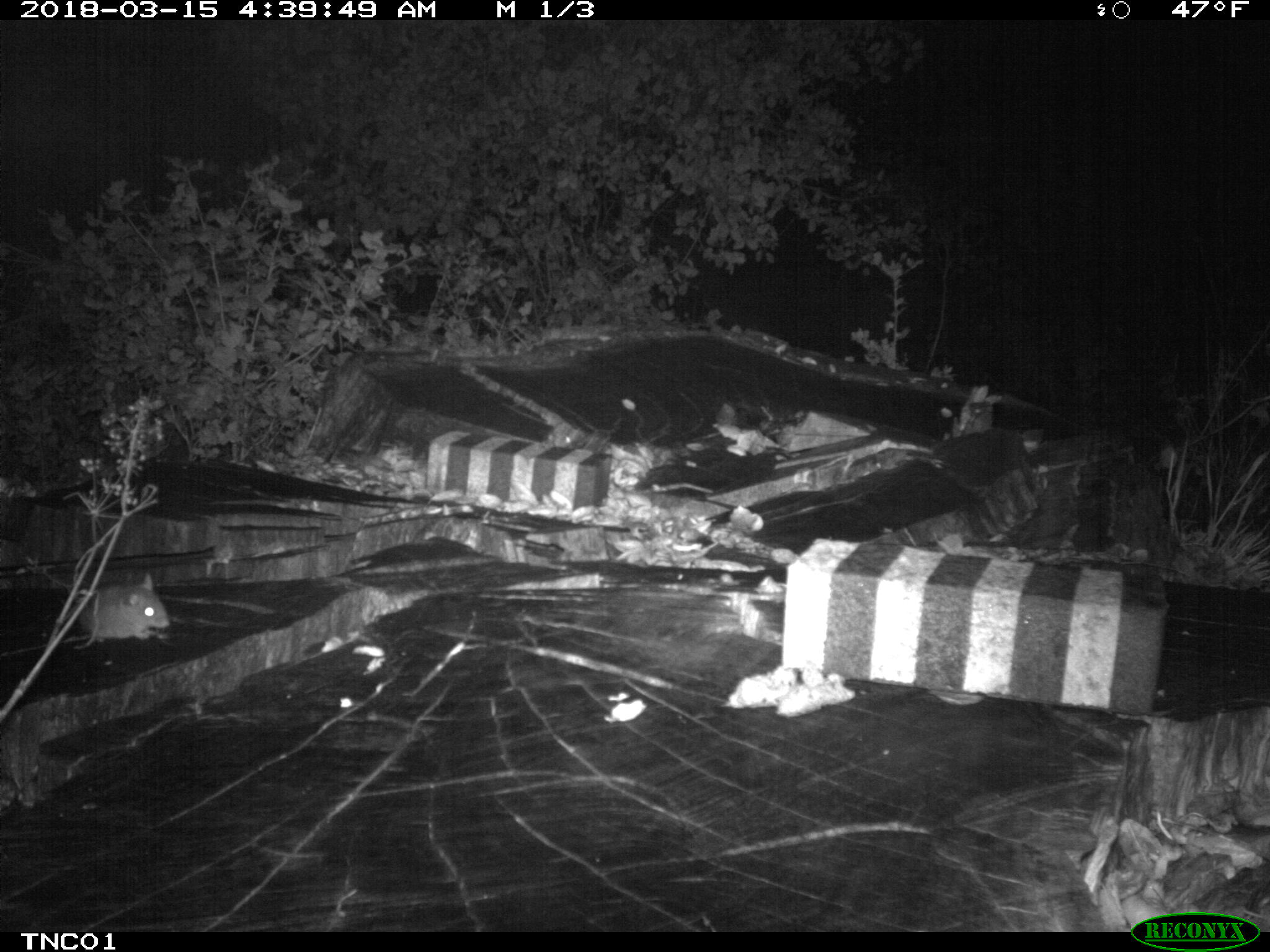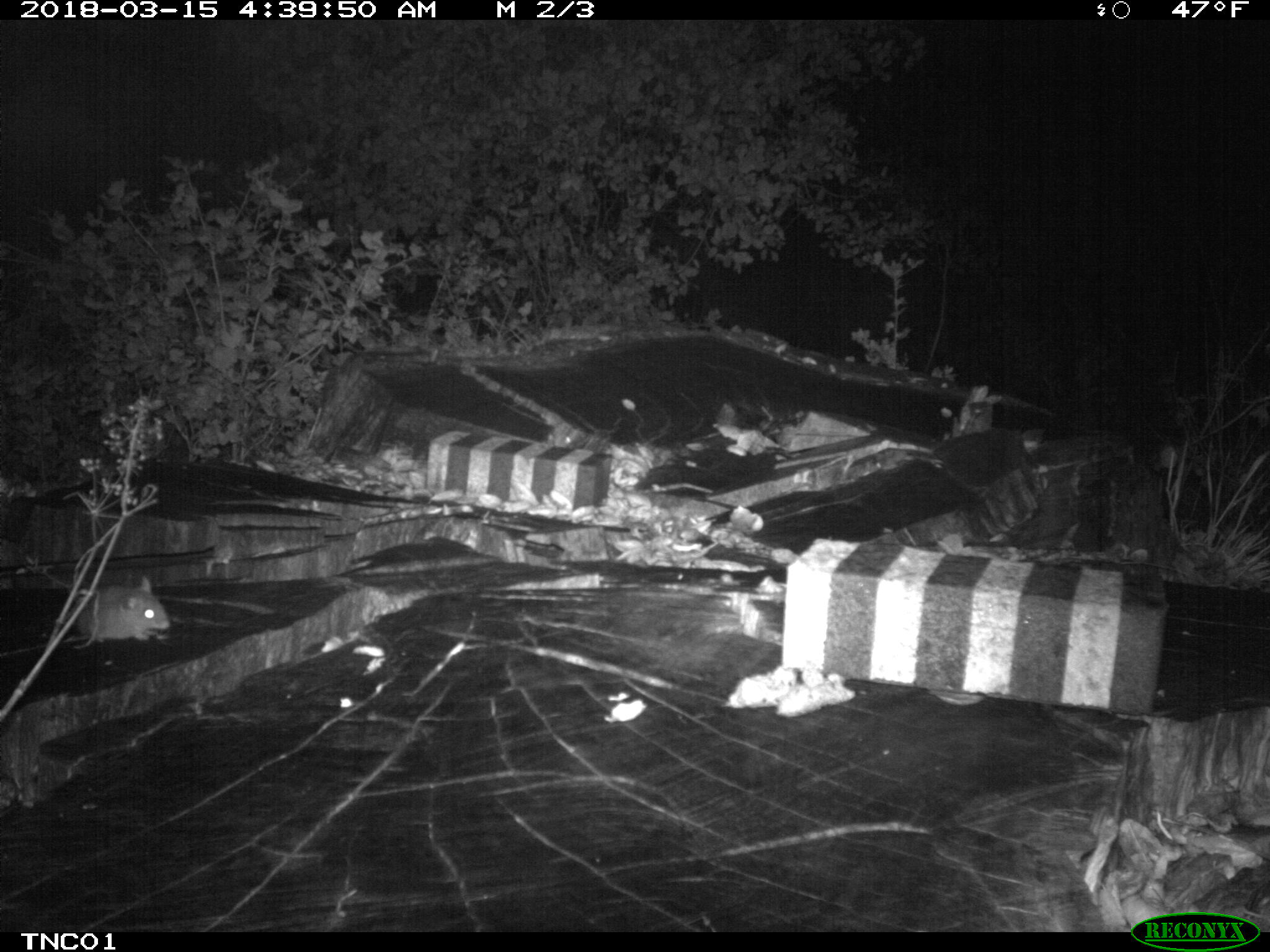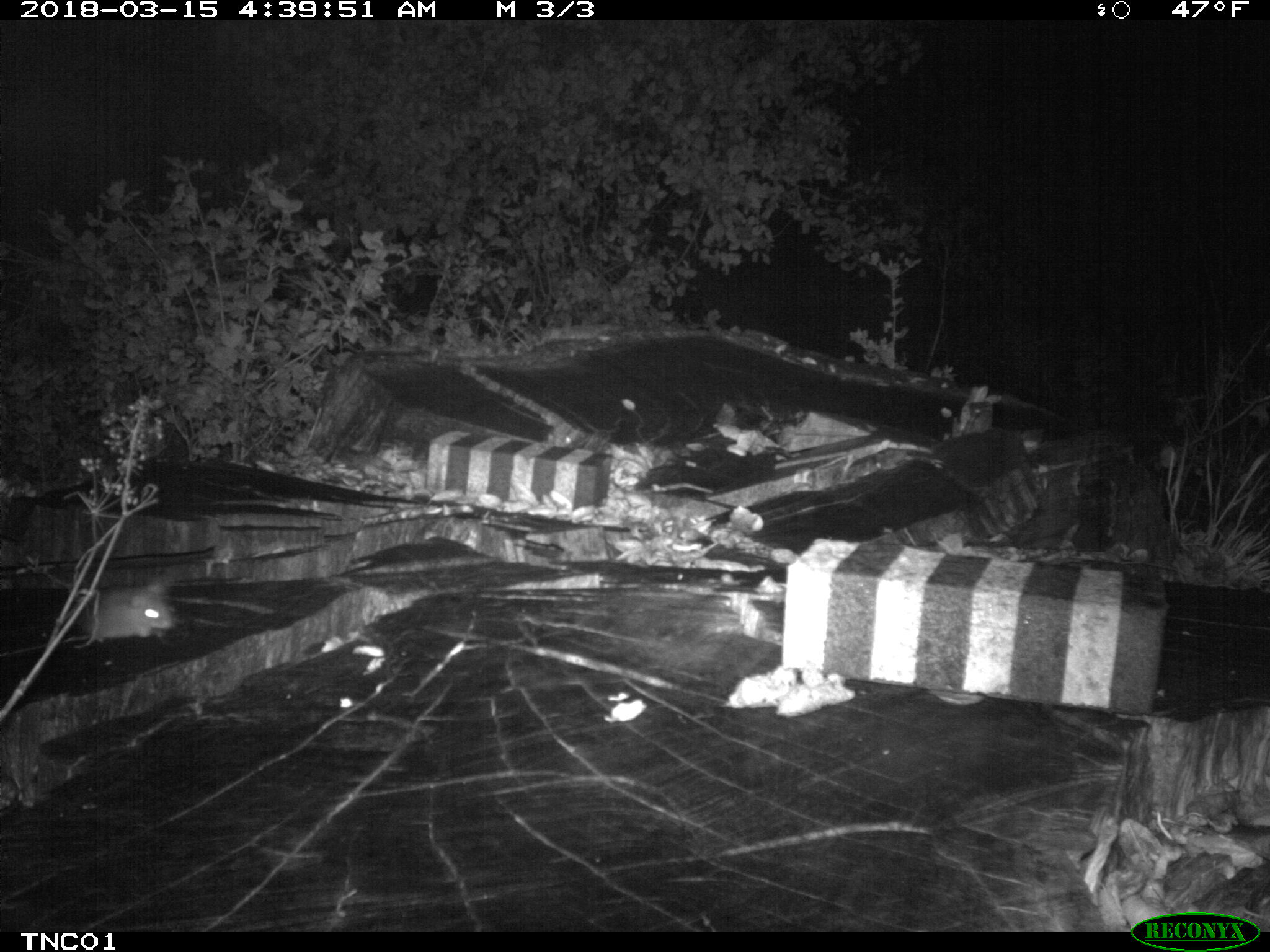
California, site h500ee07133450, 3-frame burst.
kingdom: Animalia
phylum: Chordata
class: Mammalia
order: Rodentia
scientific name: Rodentia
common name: rodent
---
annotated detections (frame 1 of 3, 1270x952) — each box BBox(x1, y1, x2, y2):
rodent: BBox(72, 573, 170, 642)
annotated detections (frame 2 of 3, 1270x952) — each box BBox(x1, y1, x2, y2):
rodent: BBox(77, 576, 170, 640)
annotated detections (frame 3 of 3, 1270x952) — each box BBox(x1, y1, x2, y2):
rodent: BBox(58, 564, 179, 648)